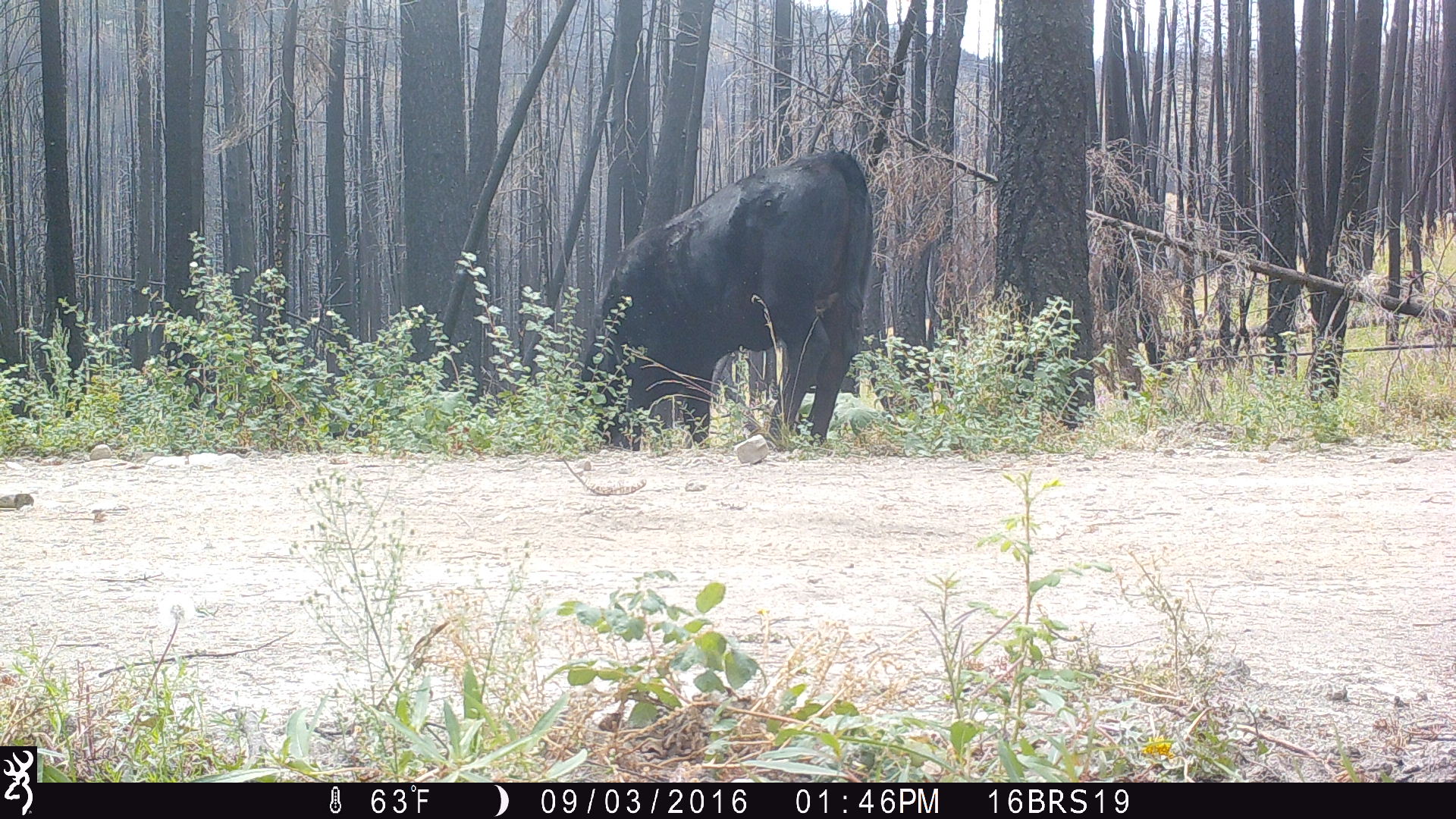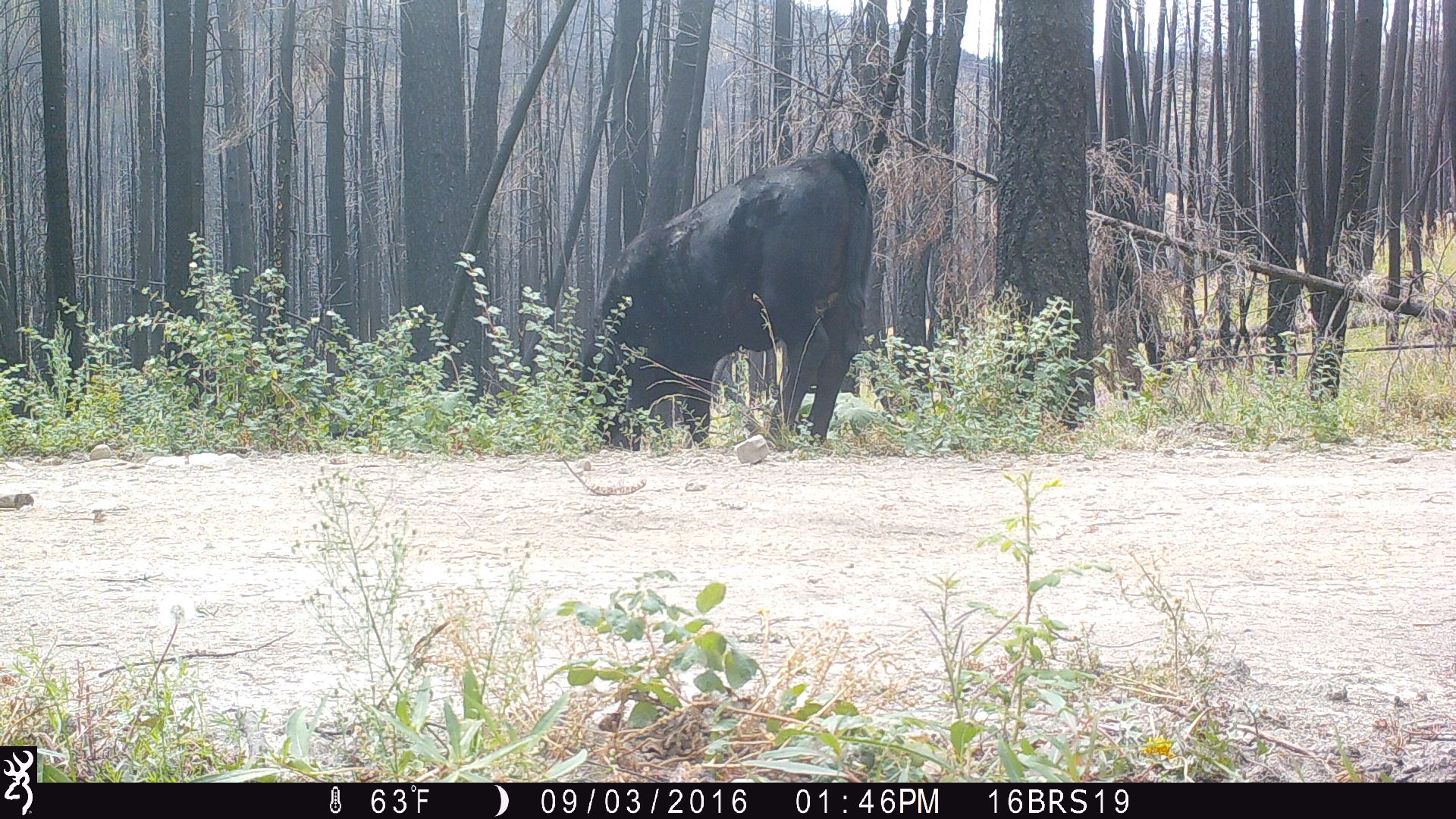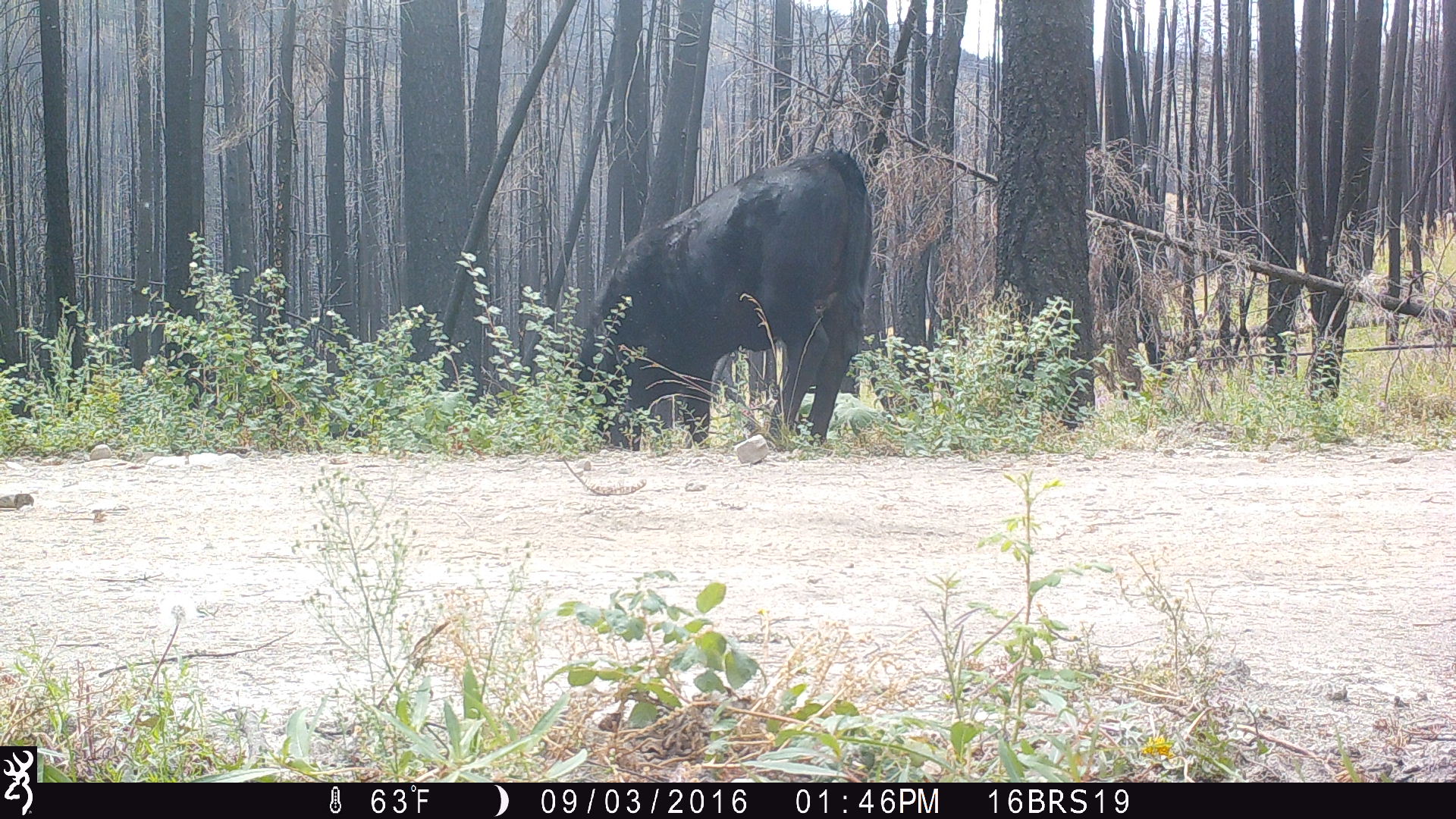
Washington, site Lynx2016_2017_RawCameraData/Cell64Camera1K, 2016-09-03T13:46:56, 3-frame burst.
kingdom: Animalia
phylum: Chordata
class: Mammalia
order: Artiodactyla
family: Bovidae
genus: Bos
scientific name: Bos taurus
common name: domestic cattle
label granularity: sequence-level